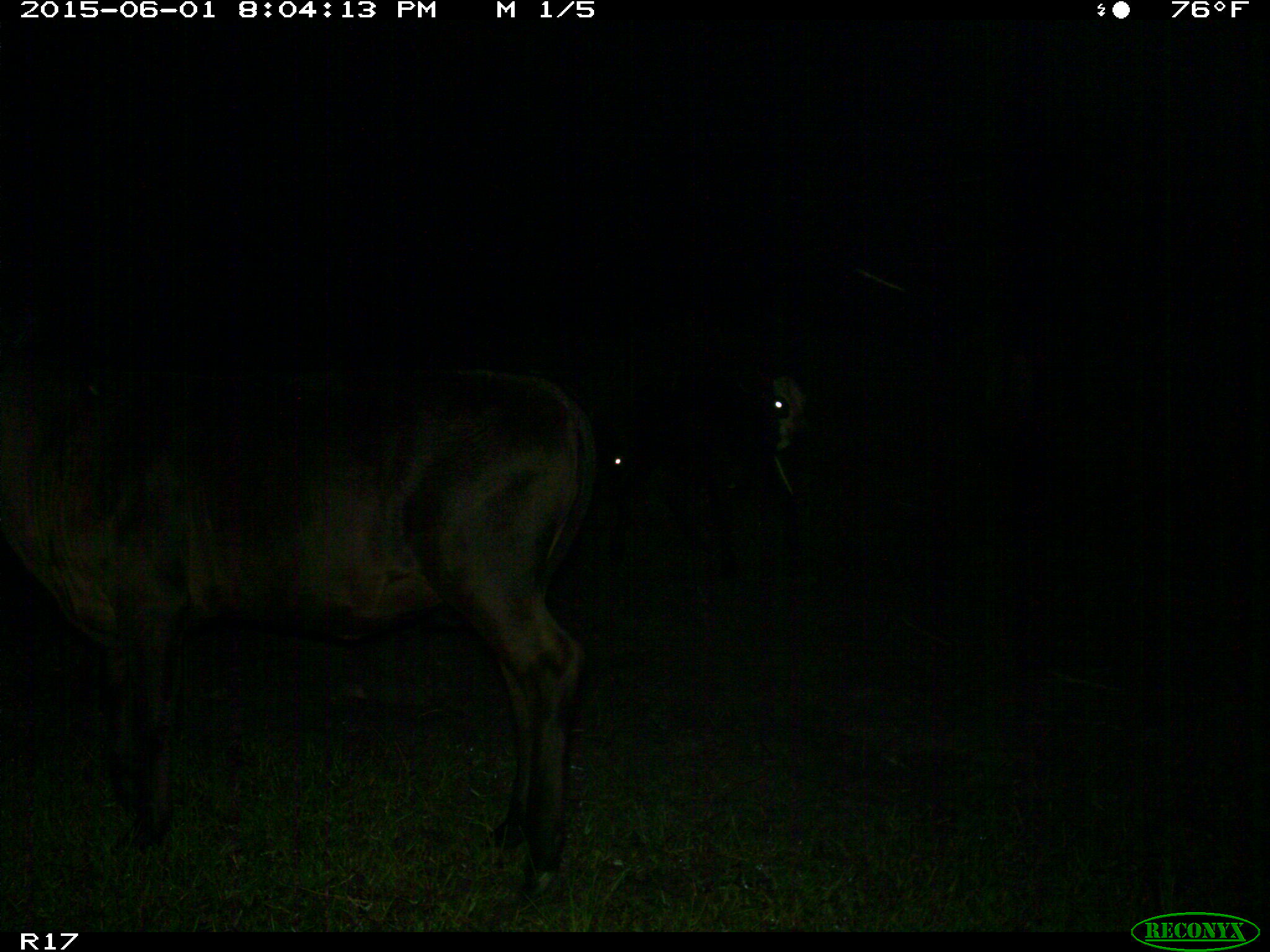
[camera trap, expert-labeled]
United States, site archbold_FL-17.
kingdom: Animalia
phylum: Chordata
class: Mammalia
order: Artiodactyla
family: Bovidae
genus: Bos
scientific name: Bos taurus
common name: domestic cow